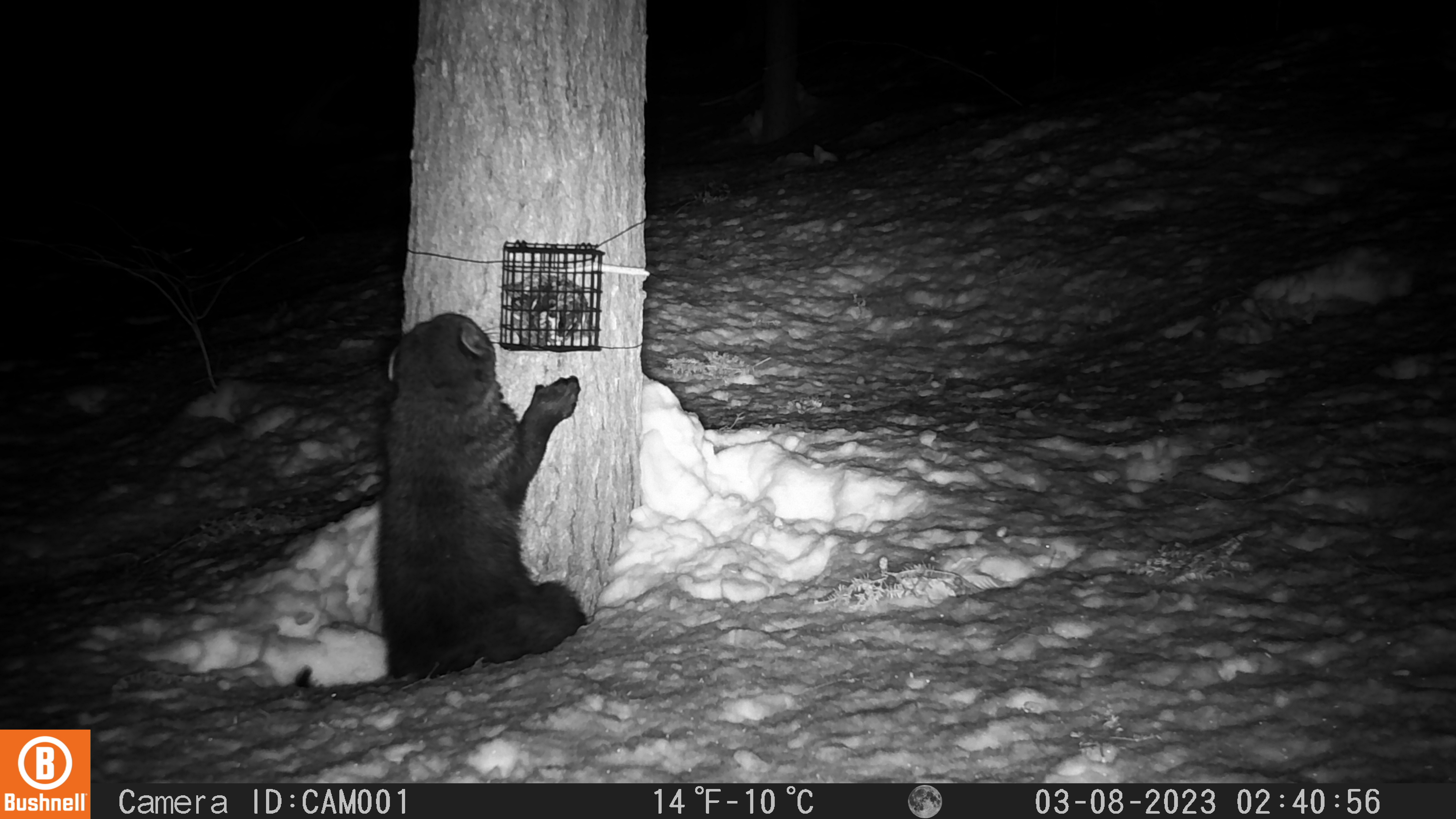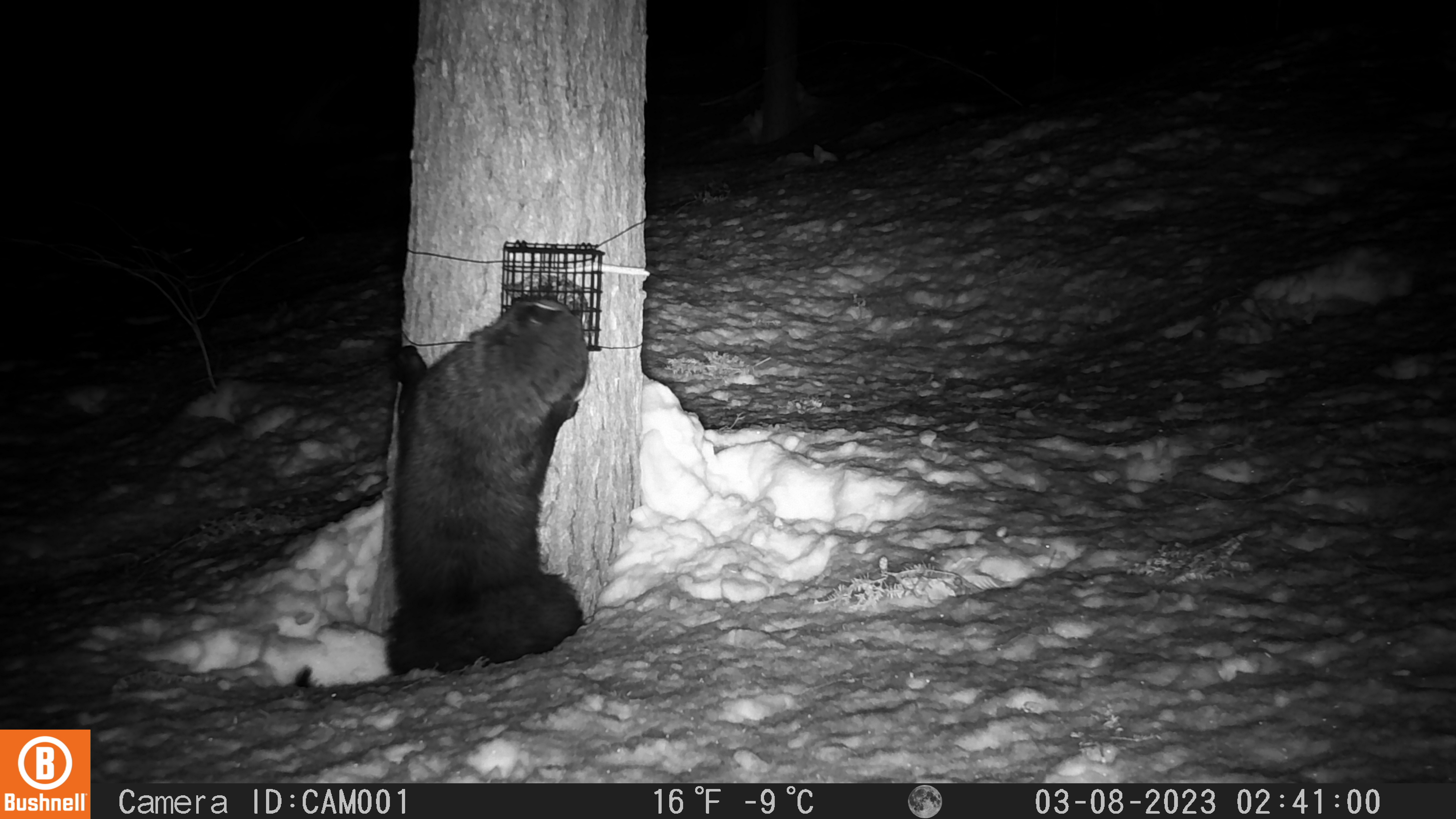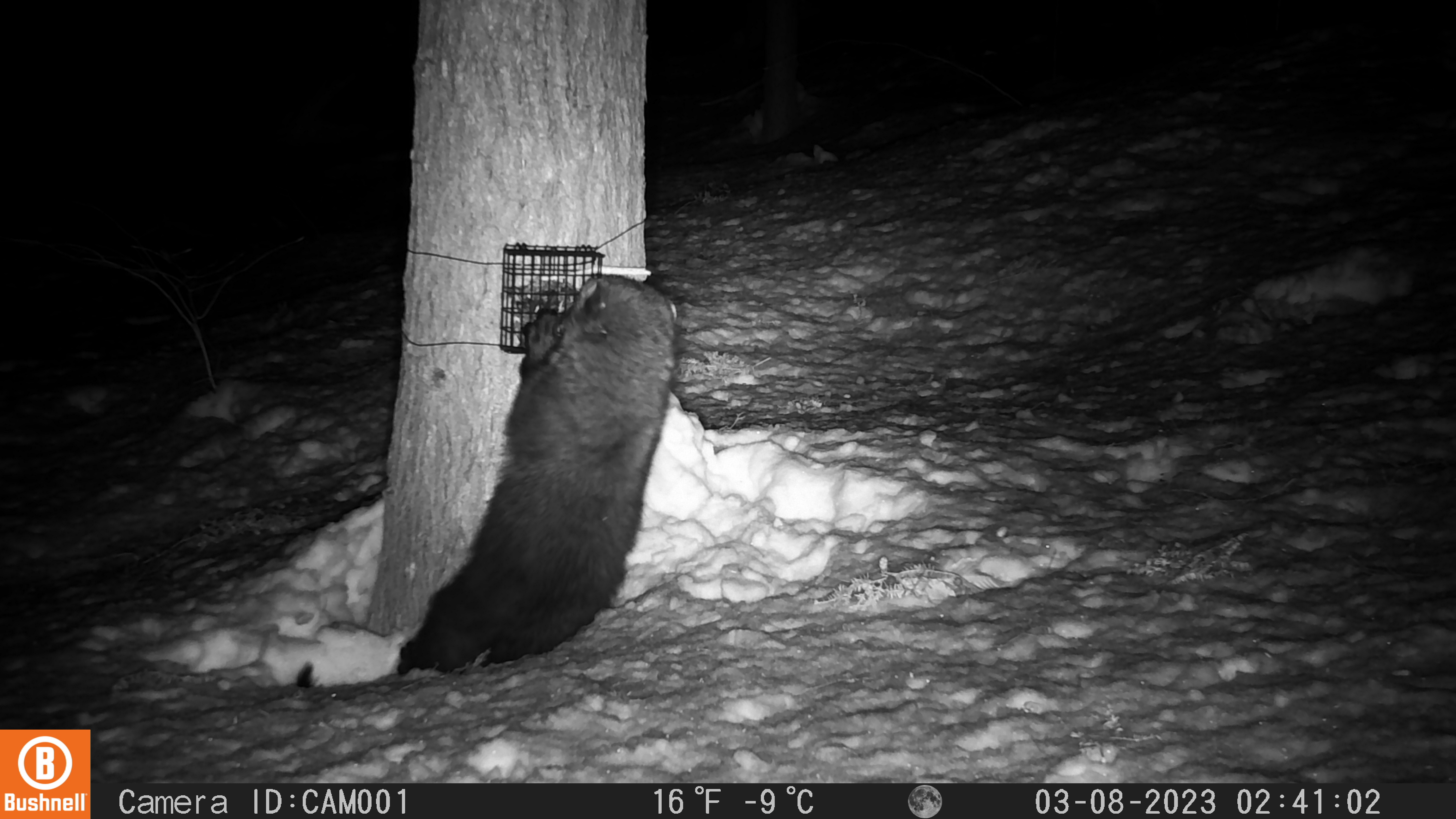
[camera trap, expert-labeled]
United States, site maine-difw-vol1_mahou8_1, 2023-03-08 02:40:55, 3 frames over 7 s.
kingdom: Animalia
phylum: Chordata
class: Mammalia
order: Carnivora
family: Mustelidae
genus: Pekania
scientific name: Pekania pennanti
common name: fisher